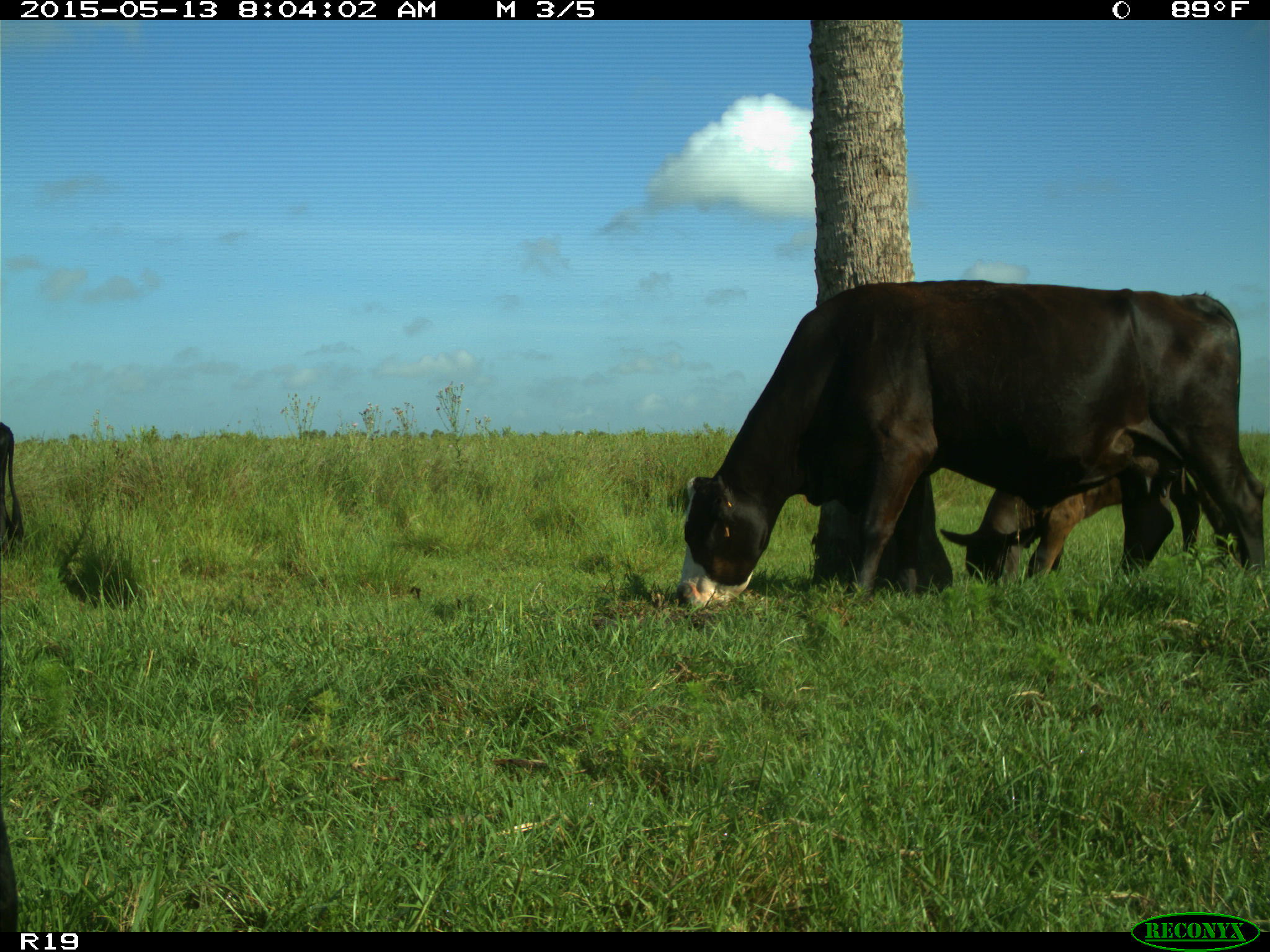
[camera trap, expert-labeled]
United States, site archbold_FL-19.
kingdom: Animalia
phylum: Chordata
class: Mammalia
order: Artiodactyla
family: Bovidae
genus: Bos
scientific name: Bos taurus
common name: domestic cow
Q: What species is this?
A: Bos taurus (domestic cow).